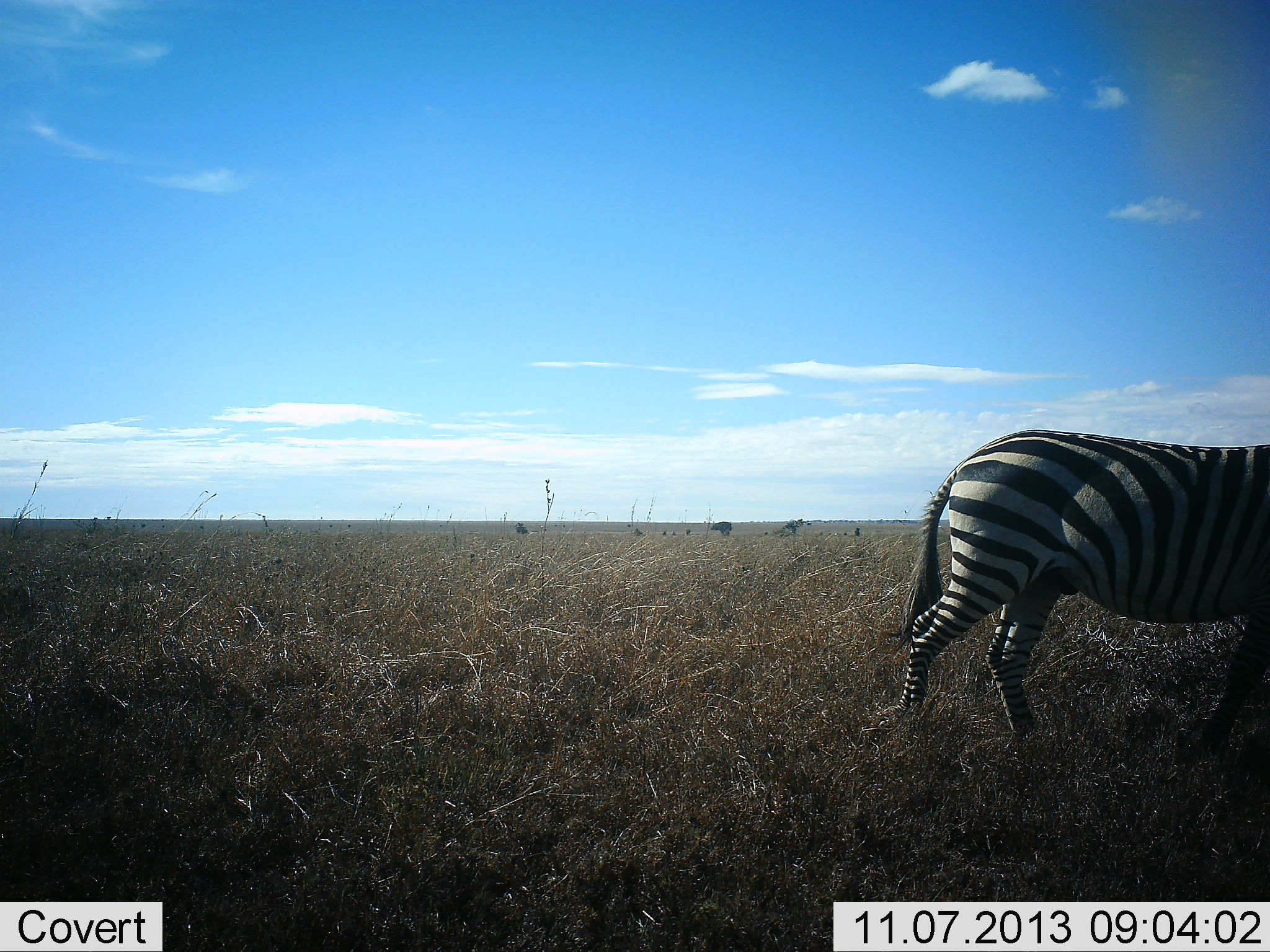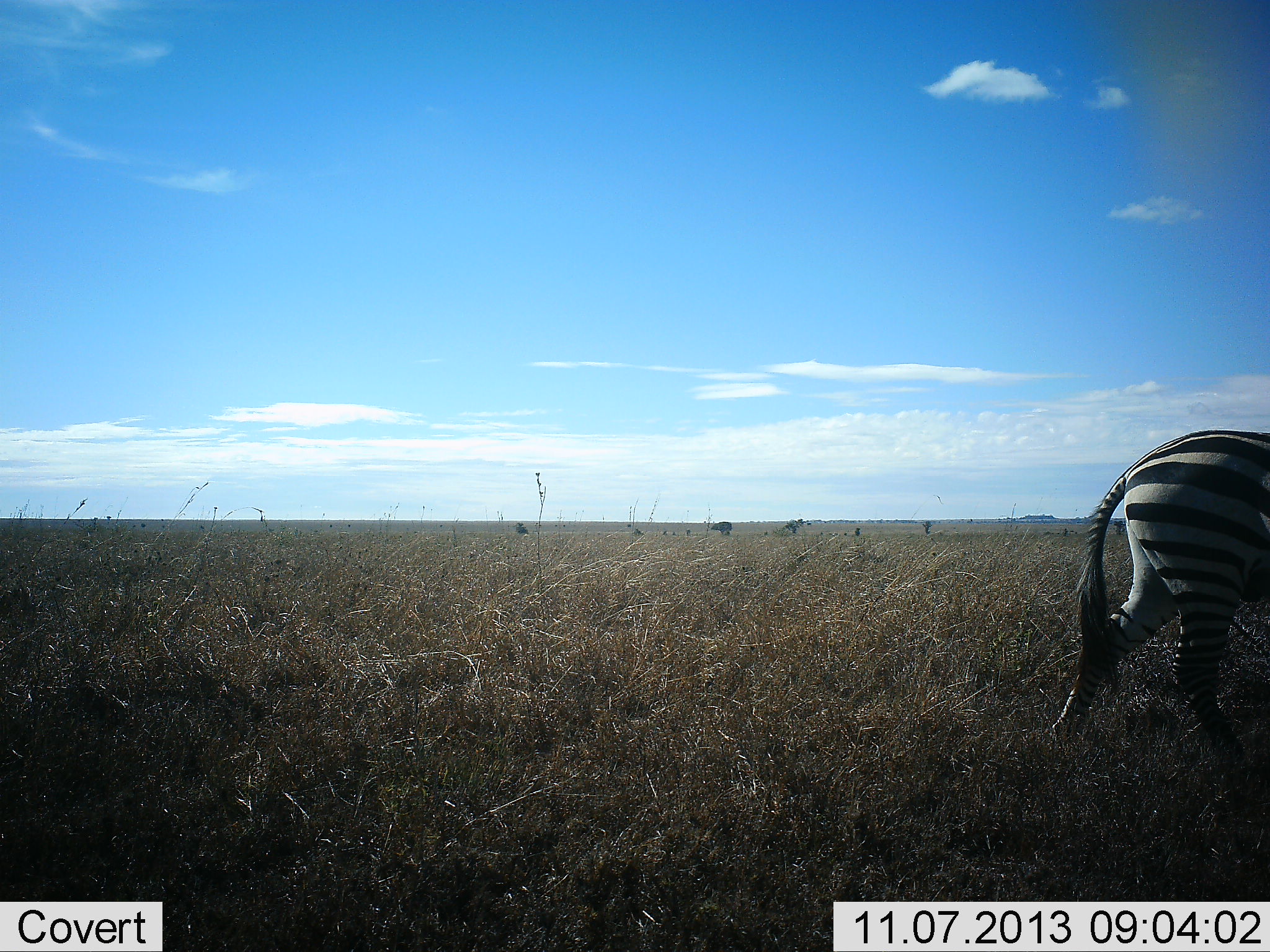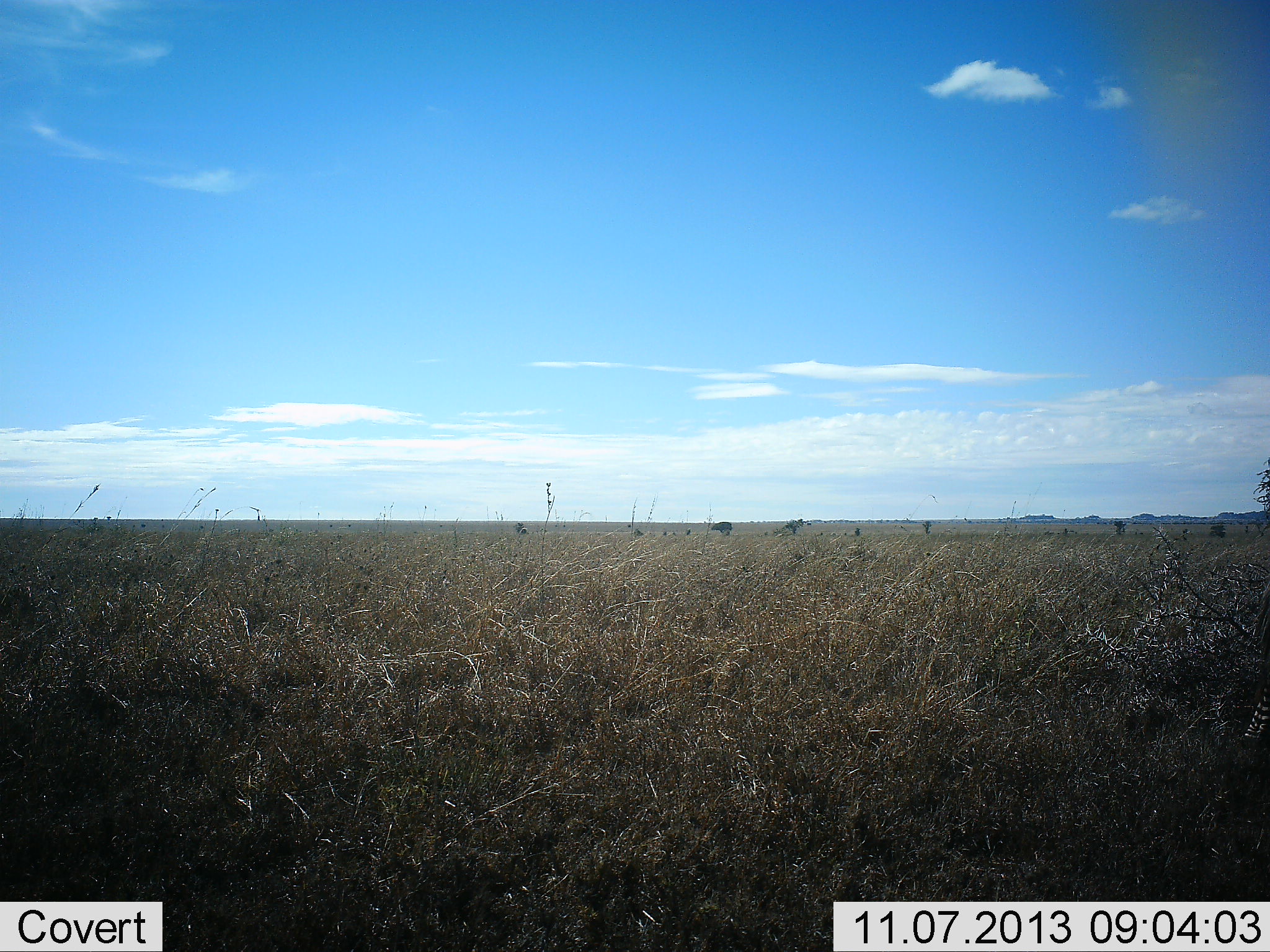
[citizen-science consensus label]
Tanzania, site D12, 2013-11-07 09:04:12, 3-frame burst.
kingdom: Animalia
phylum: Chordata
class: Mammalia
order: Perissodactyla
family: Equidae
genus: Equus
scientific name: Equus quagga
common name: plains zebra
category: zebra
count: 1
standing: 0%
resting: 0%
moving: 100%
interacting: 0%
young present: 0%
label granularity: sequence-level